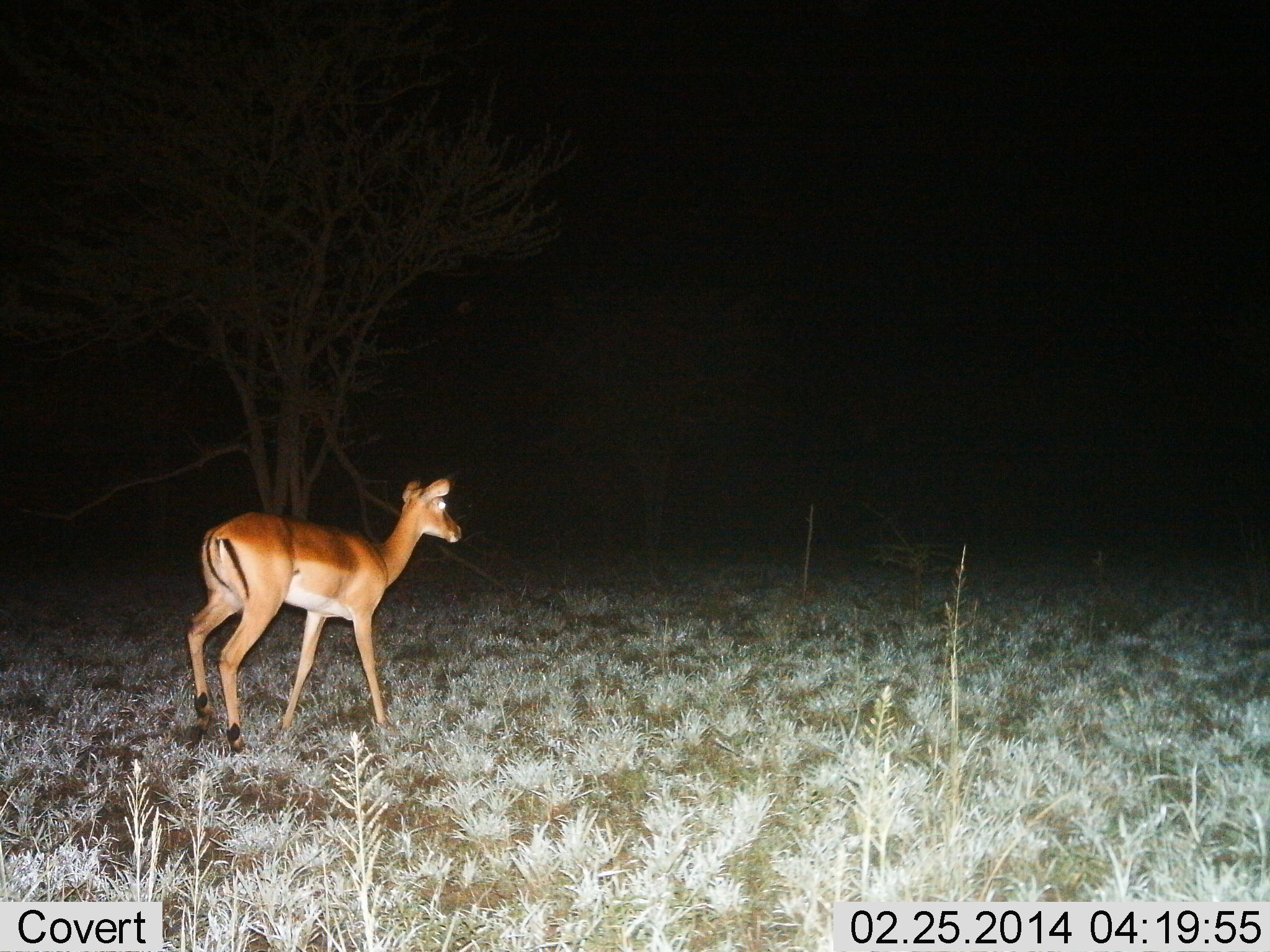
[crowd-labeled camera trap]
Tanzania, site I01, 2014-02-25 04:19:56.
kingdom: Animalia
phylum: Chordata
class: Mammalia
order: Artiodactyla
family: Bovidae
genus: Aepyceros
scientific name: Aepyceros melampus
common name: impala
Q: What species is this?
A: Impala (Aepyceros melampus).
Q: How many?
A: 1.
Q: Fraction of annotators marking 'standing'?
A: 50%.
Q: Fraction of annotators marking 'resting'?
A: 0%.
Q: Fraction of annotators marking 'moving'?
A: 50%.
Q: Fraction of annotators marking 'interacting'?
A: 0%.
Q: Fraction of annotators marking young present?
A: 5%.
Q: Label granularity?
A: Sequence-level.